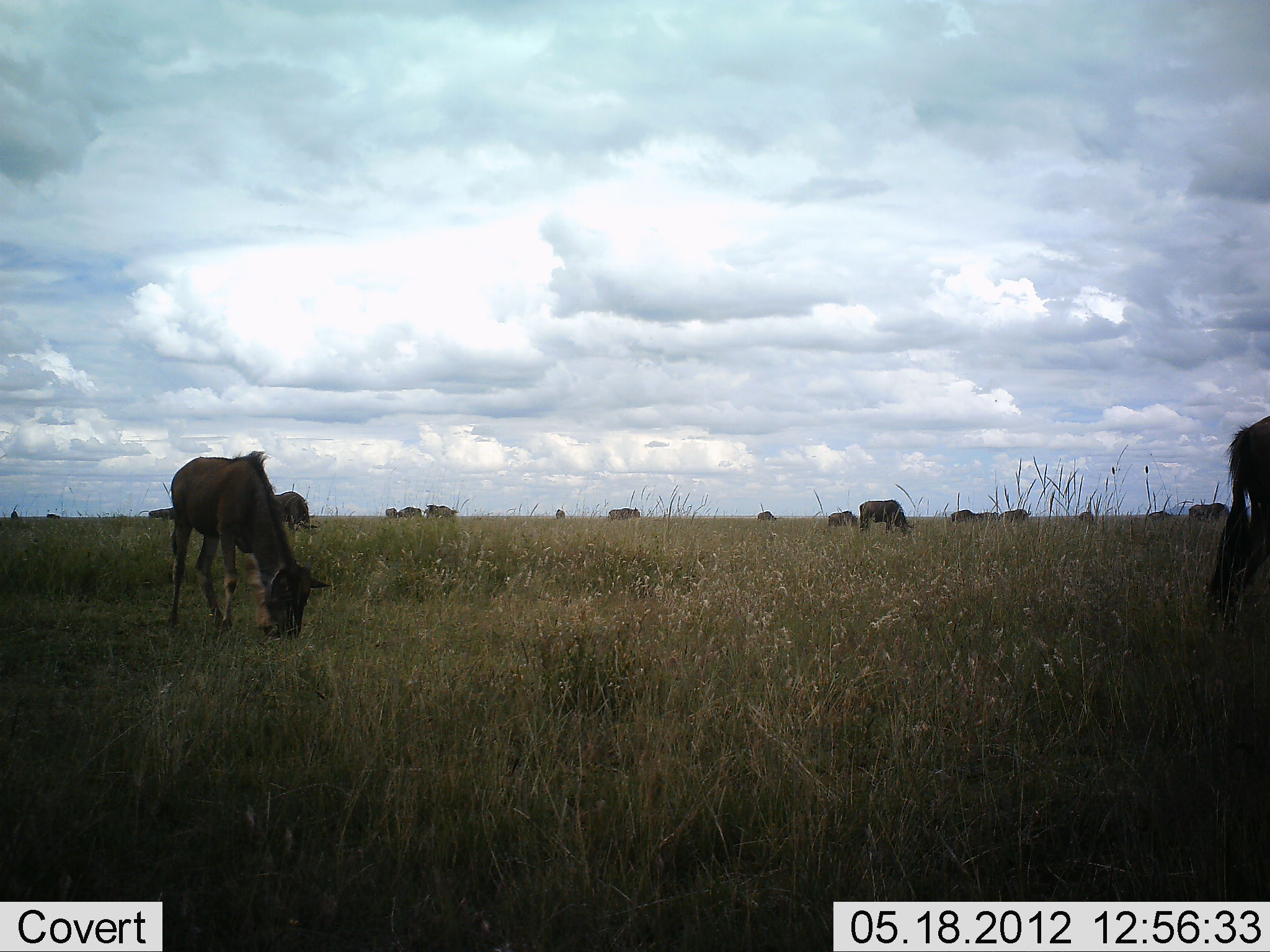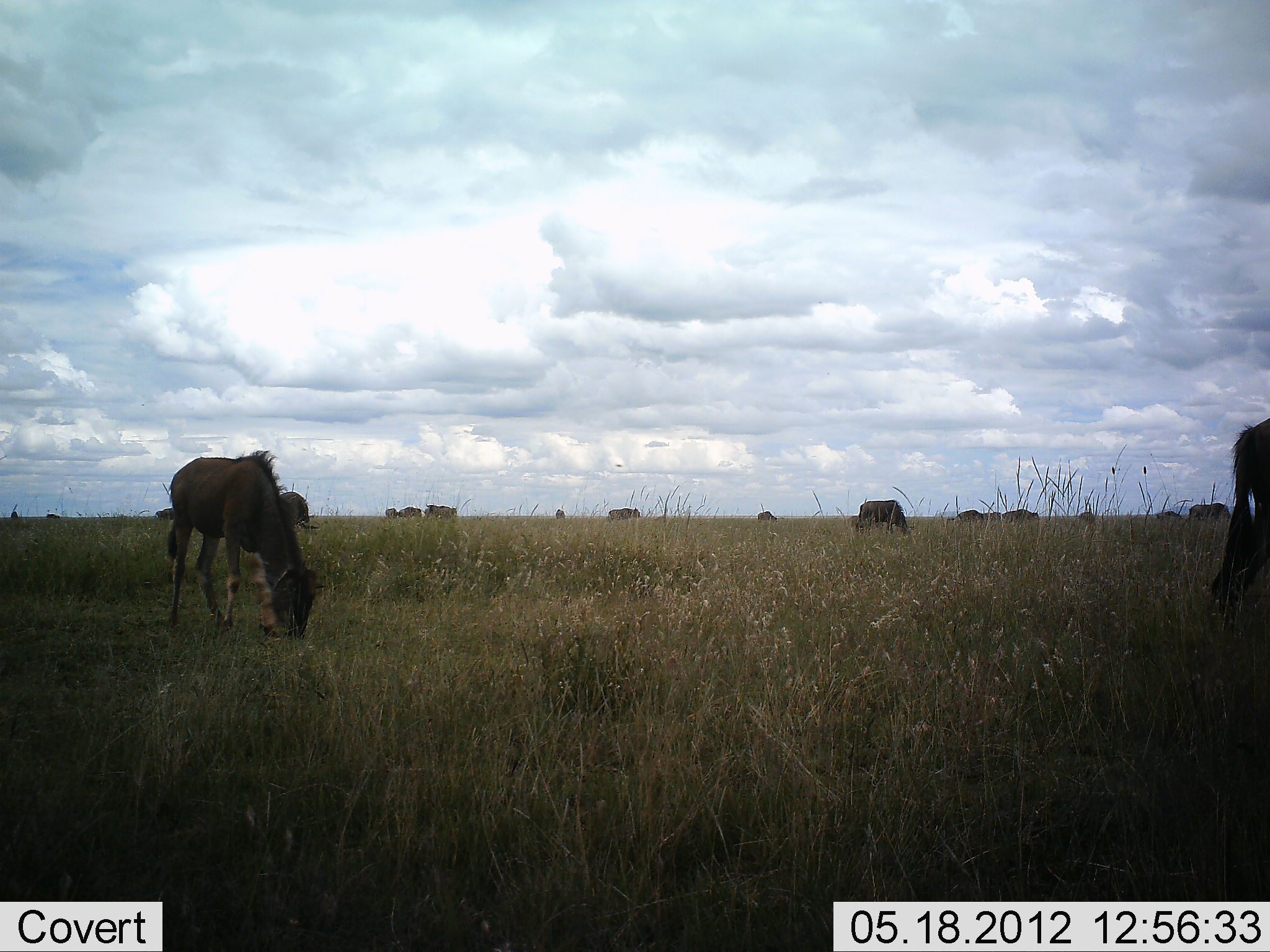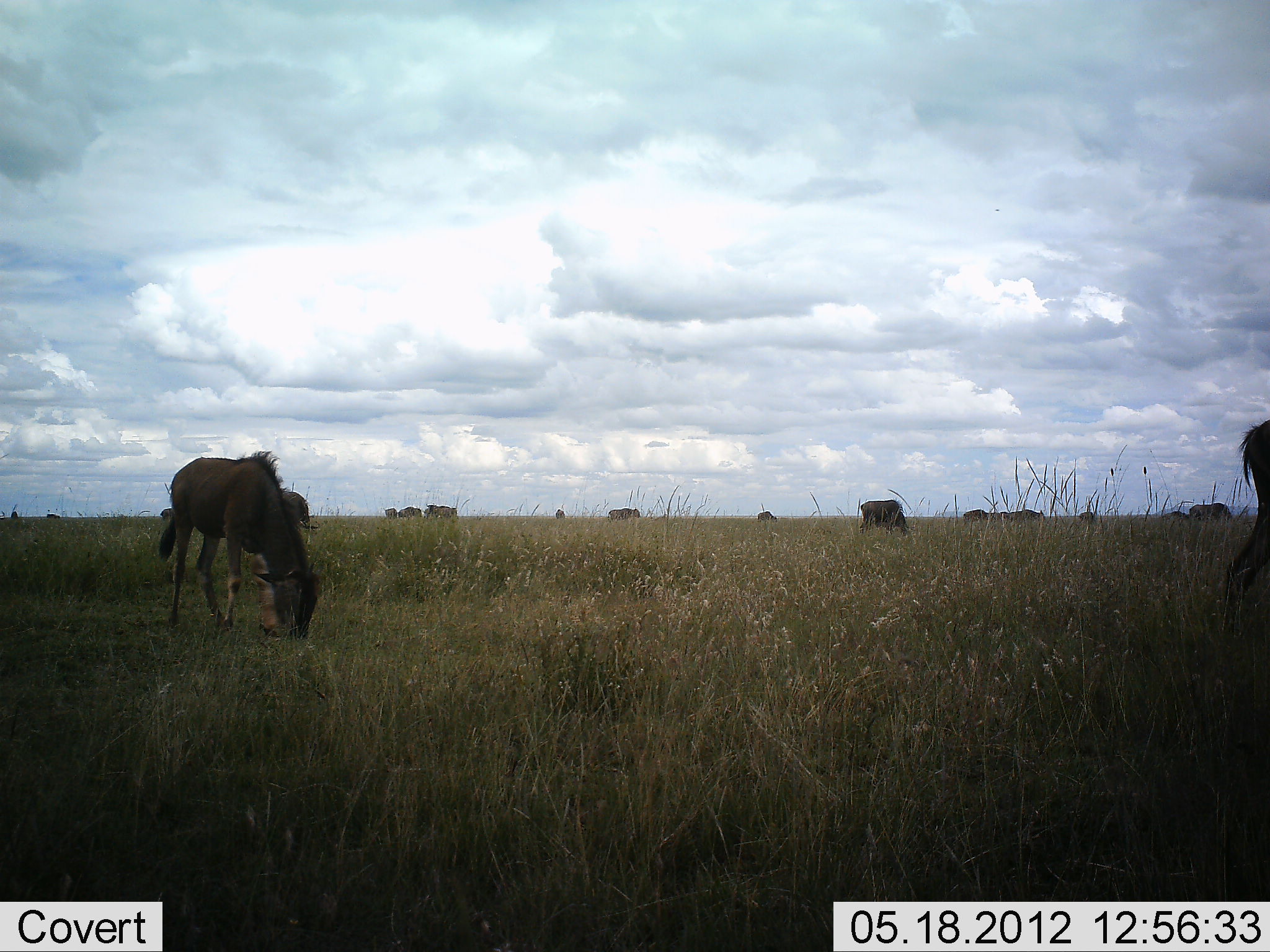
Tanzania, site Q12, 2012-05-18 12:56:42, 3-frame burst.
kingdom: Animalia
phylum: Chordata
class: Mammalia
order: Artiodactyla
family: Bovidae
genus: Connochaetes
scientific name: Connochaetes taurinus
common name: blue wildebeest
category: wildebeest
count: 11-50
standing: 30%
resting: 0%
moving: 20%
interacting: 0%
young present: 10%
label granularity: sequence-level